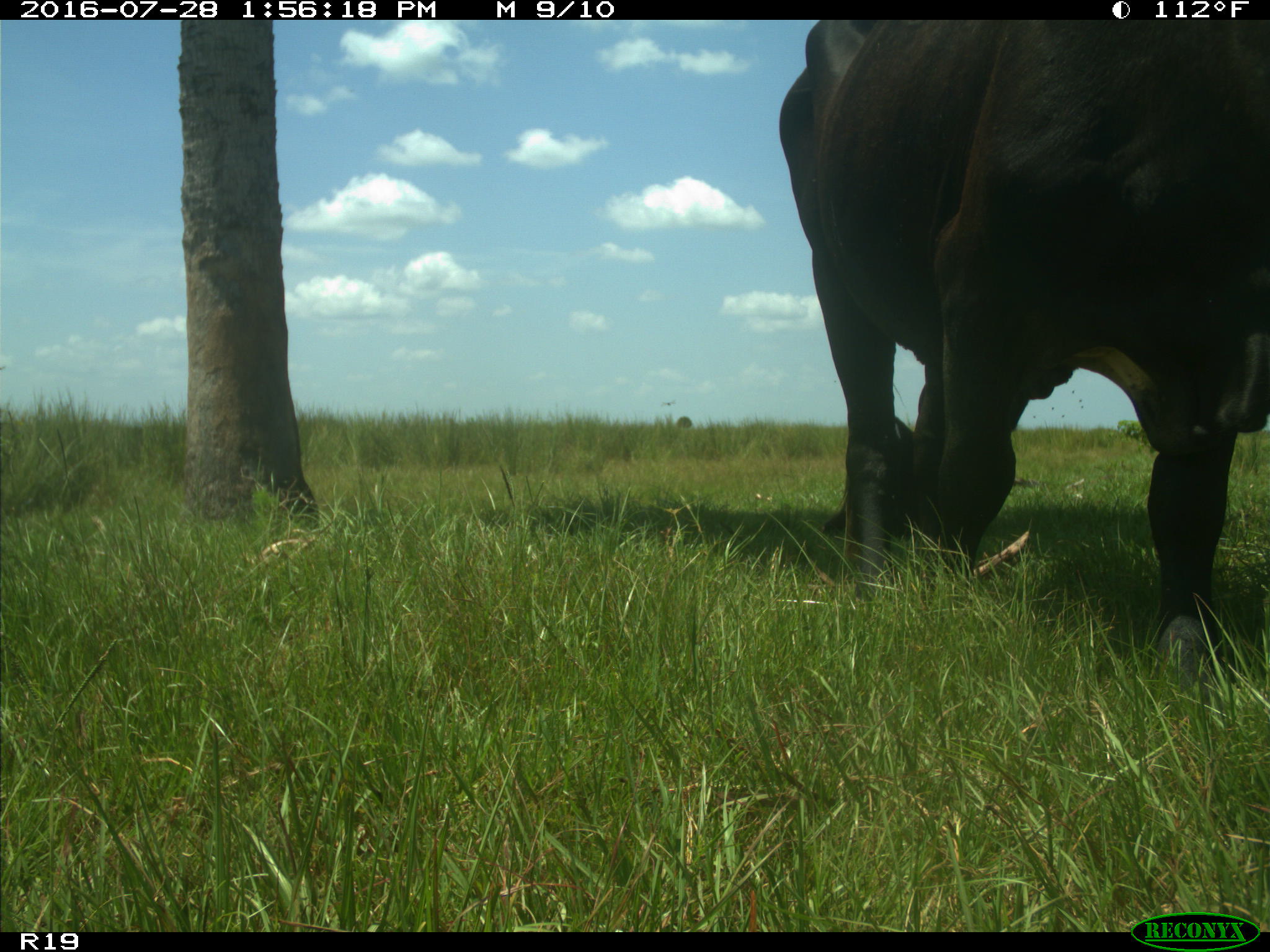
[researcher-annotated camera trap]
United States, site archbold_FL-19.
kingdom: Animalia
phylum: Chordata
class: Mammalia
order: Artiodactyla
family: Bovidae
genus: Bos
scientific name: Bos taurus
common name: domestic cow